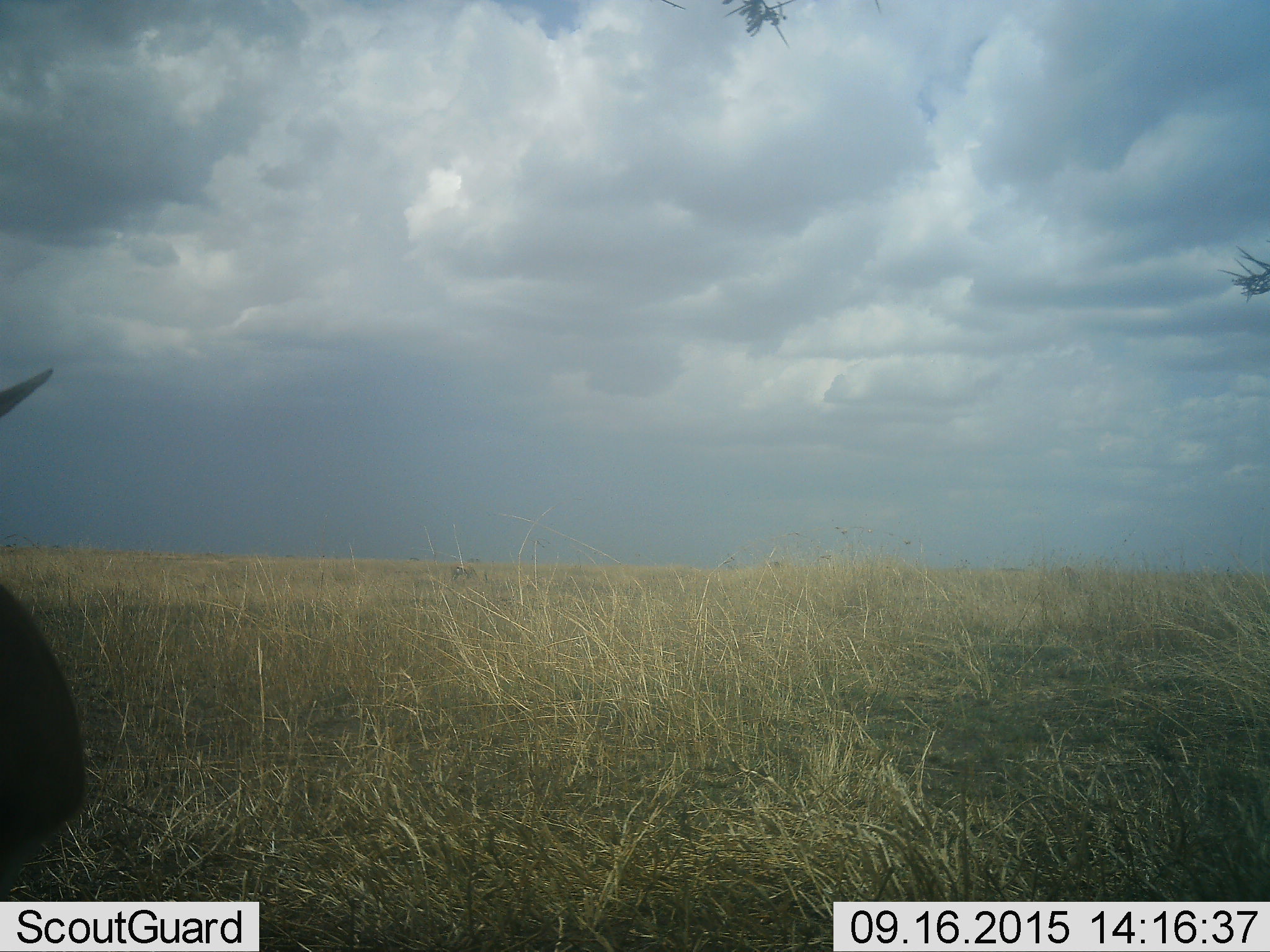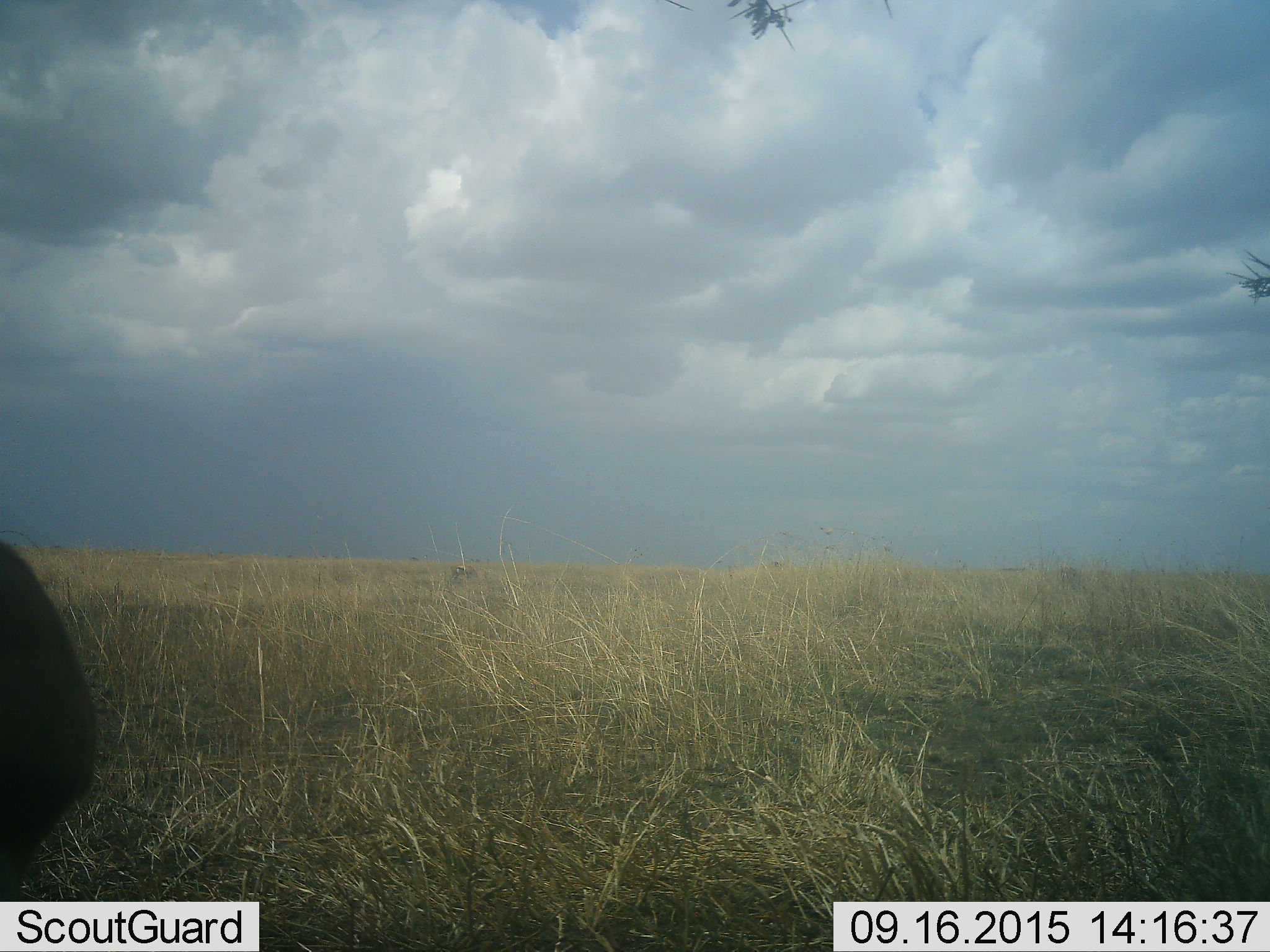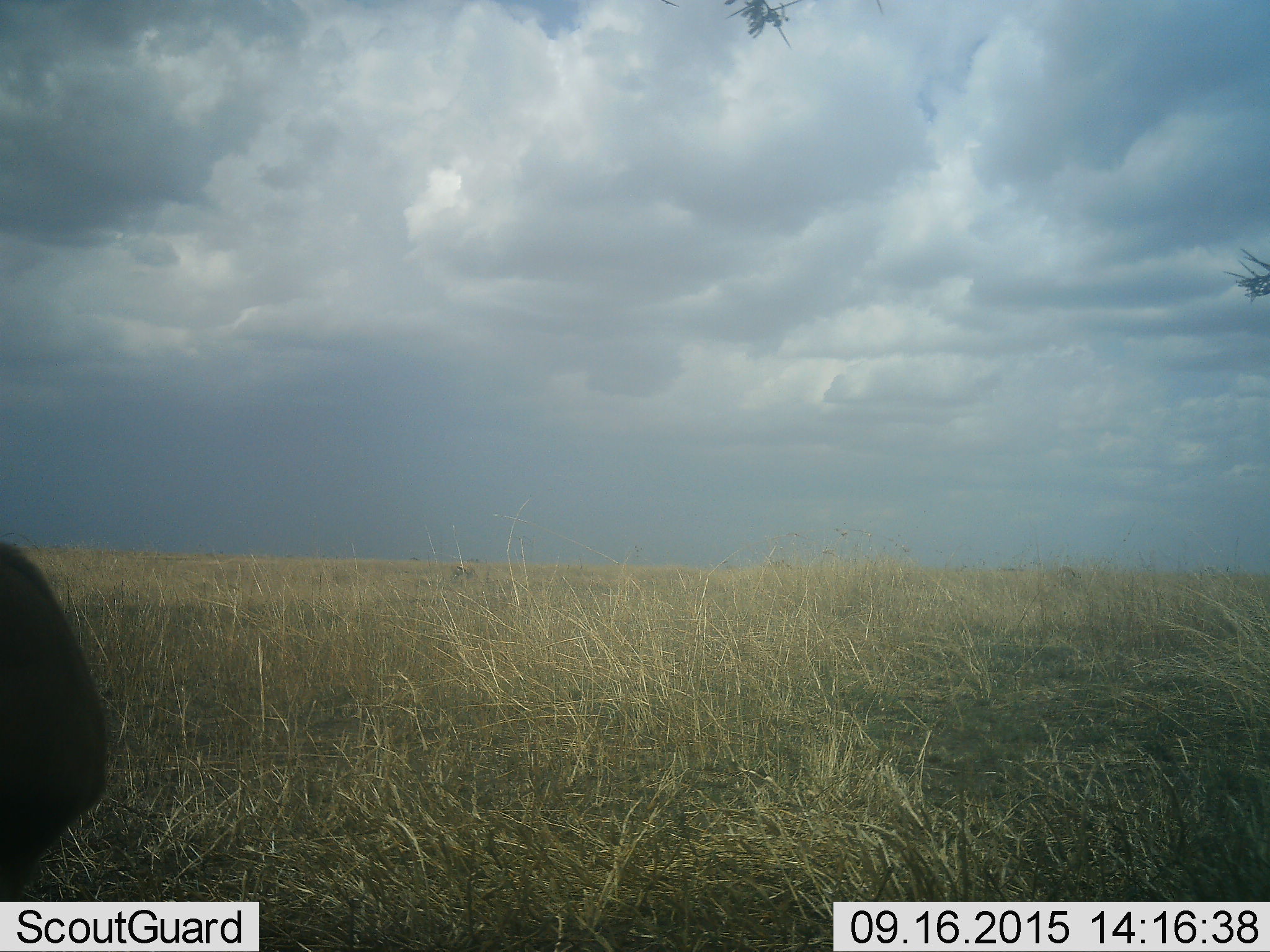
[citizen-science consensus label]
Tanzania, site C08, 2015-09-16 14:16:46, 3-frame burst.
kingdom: Animalia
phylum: Chordata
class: Mammalia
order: Artiodactyla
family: Bovidae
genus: Eudorcas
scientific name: Eudorcas thomsonii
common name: thomson's gazelle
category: gazellethomsons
Gazellethomsons (thomson's gazelle) (Eudorcas thomsonii), count 1. Behavior (volunteer vote fractions): standing 100%, resting 0%, moving 0%, interacting 0%. Young present (vote fraction): 0%. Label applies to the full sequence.